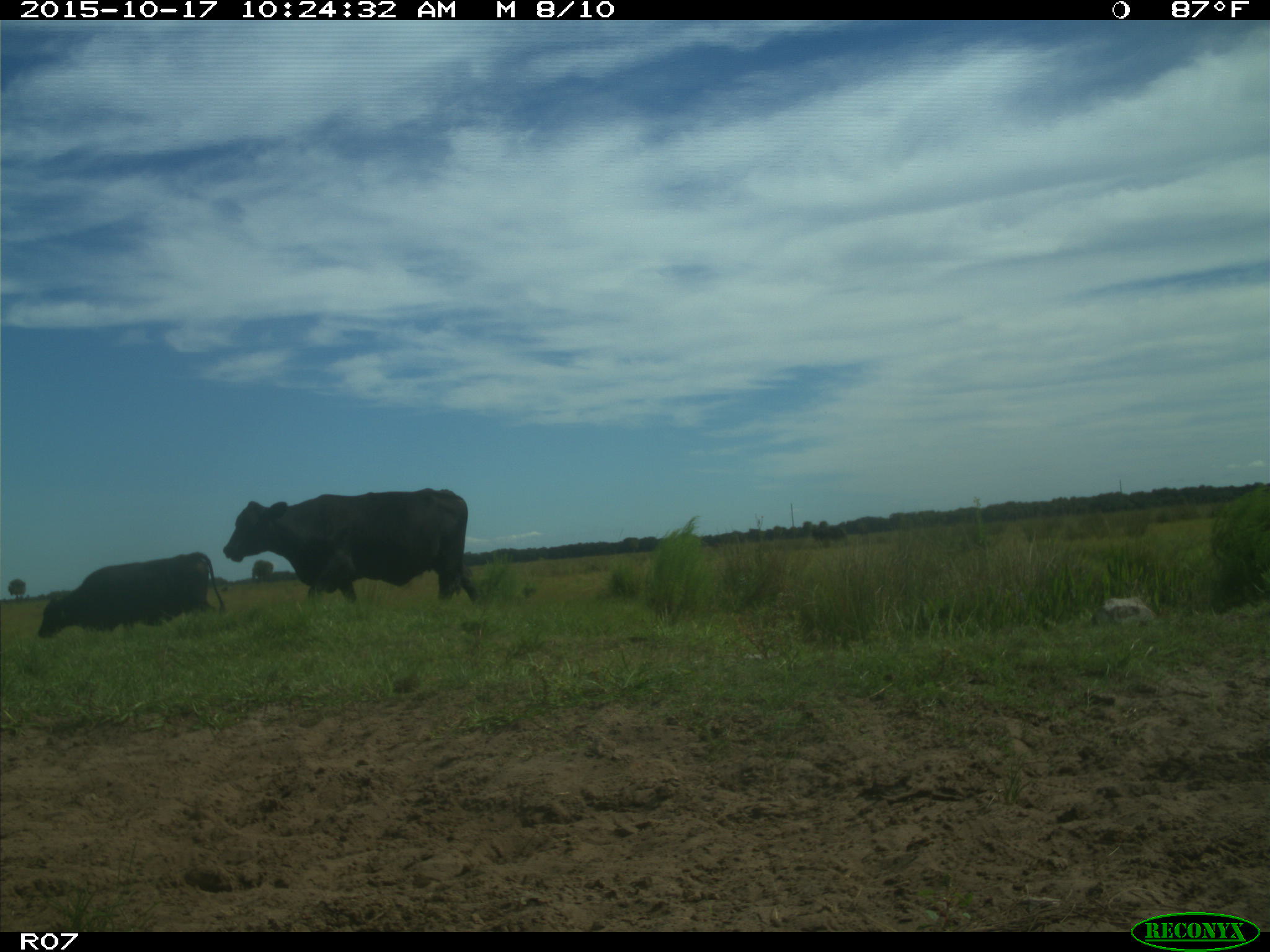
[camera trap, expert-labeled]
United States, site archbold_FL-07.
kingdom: Animalia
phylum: Chordata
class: Mammalia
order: Artiodactyla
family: Bovidae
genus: Bos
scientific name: Bos taurus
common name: domestic cow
Bos taurus (domestic cow).